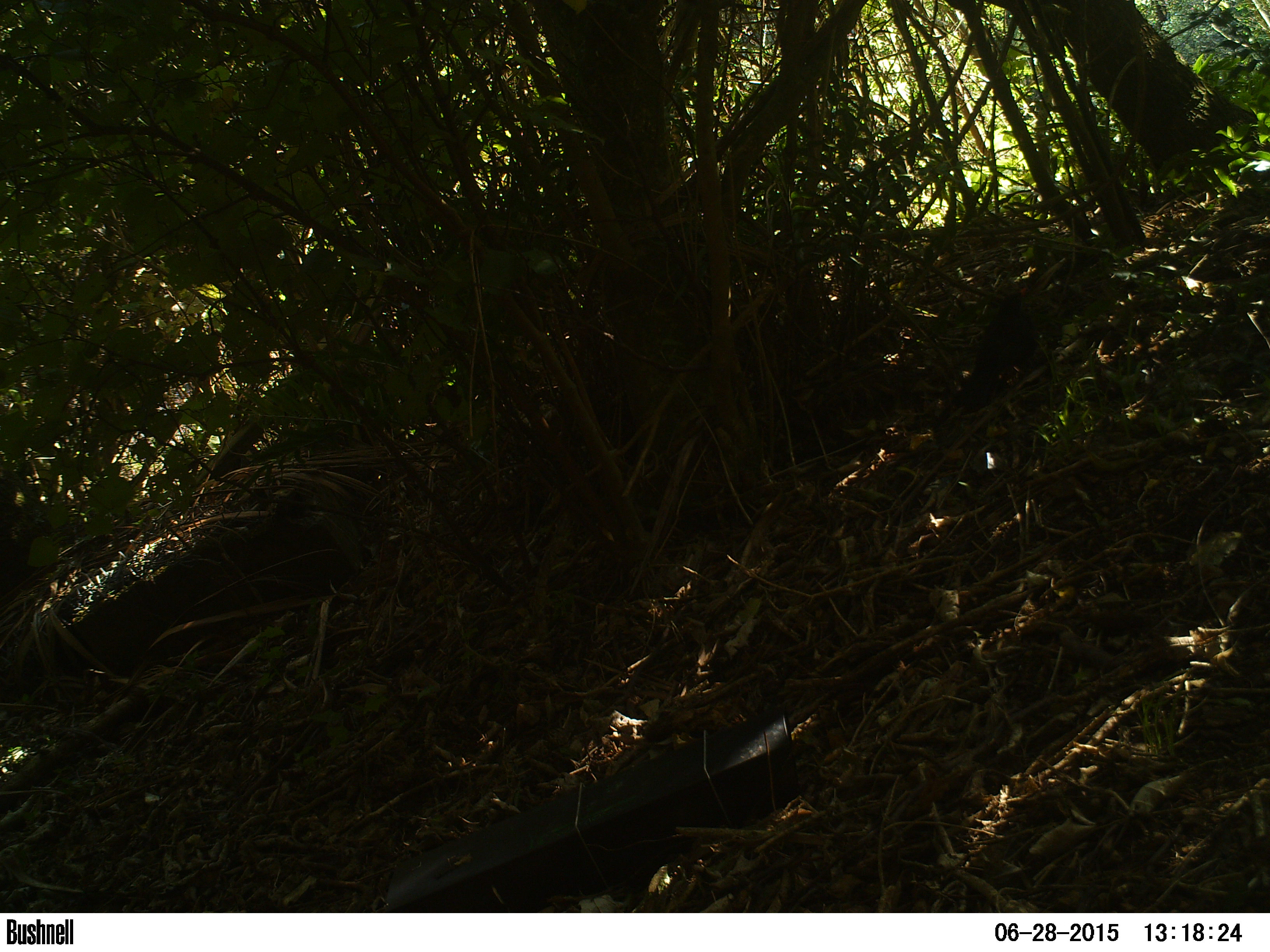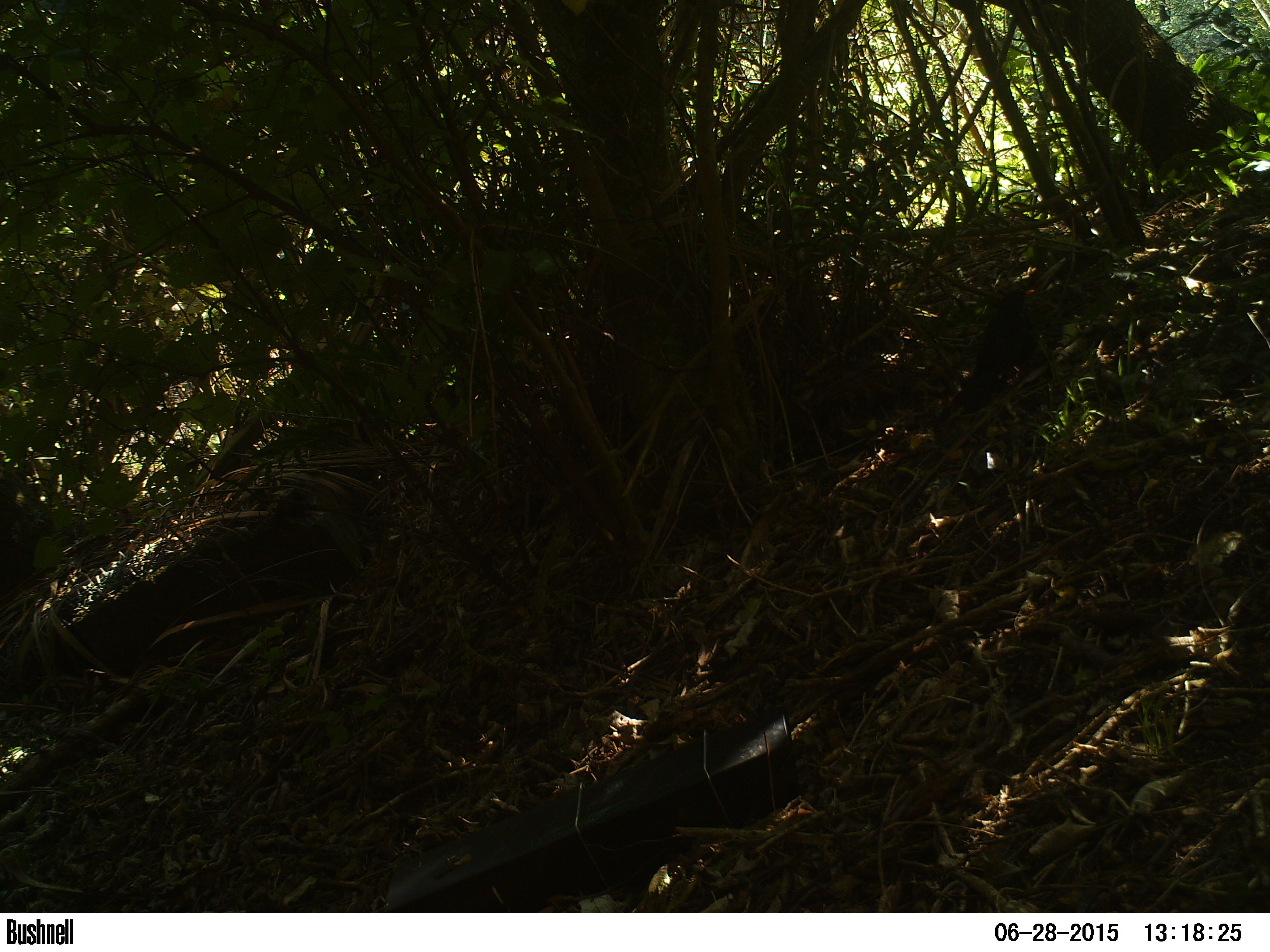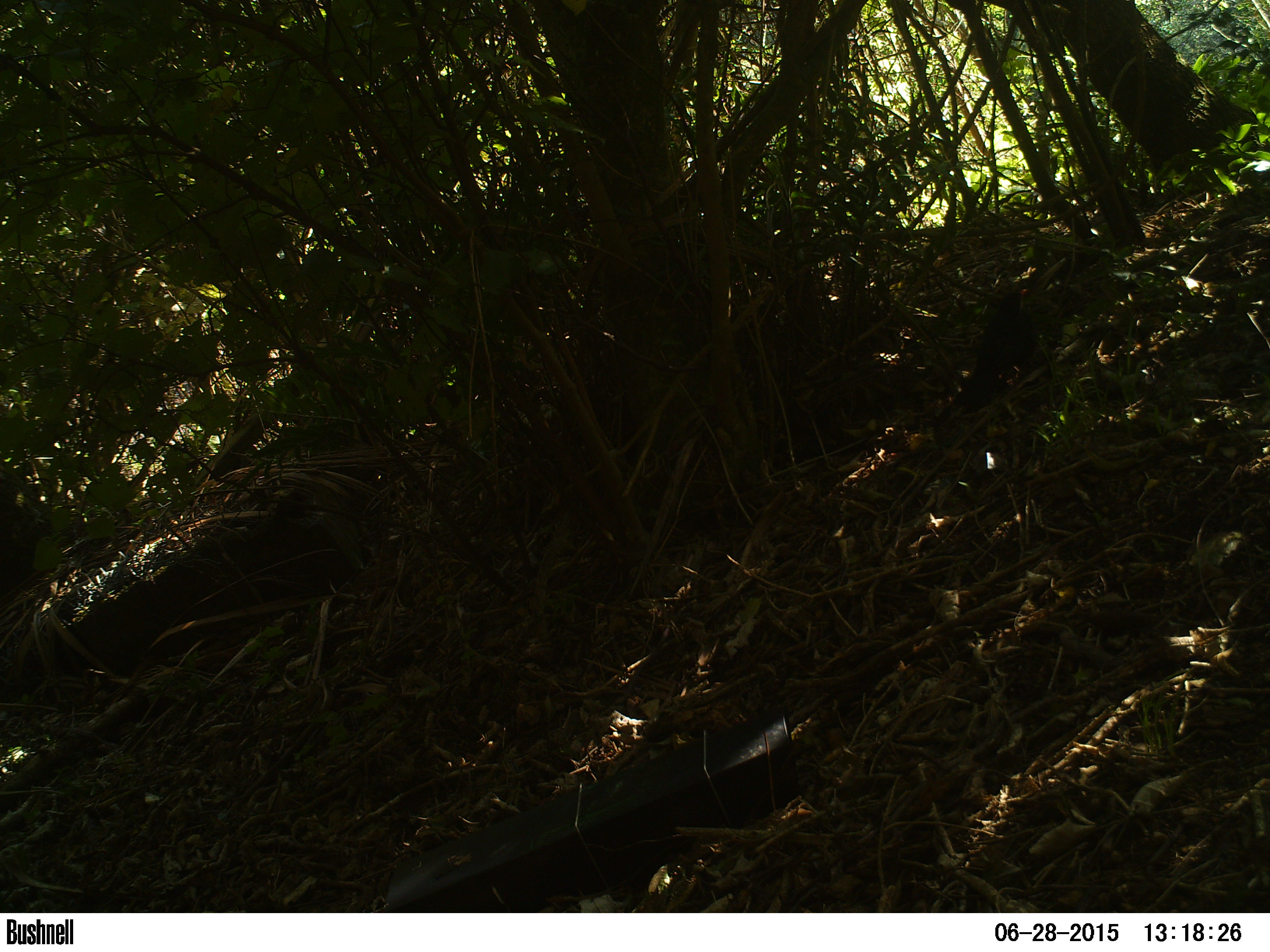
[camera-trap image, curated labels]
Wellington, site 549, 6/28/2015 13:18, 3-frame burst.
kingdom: Animalia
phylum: Chordata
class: Aves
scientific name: Aves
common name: bird